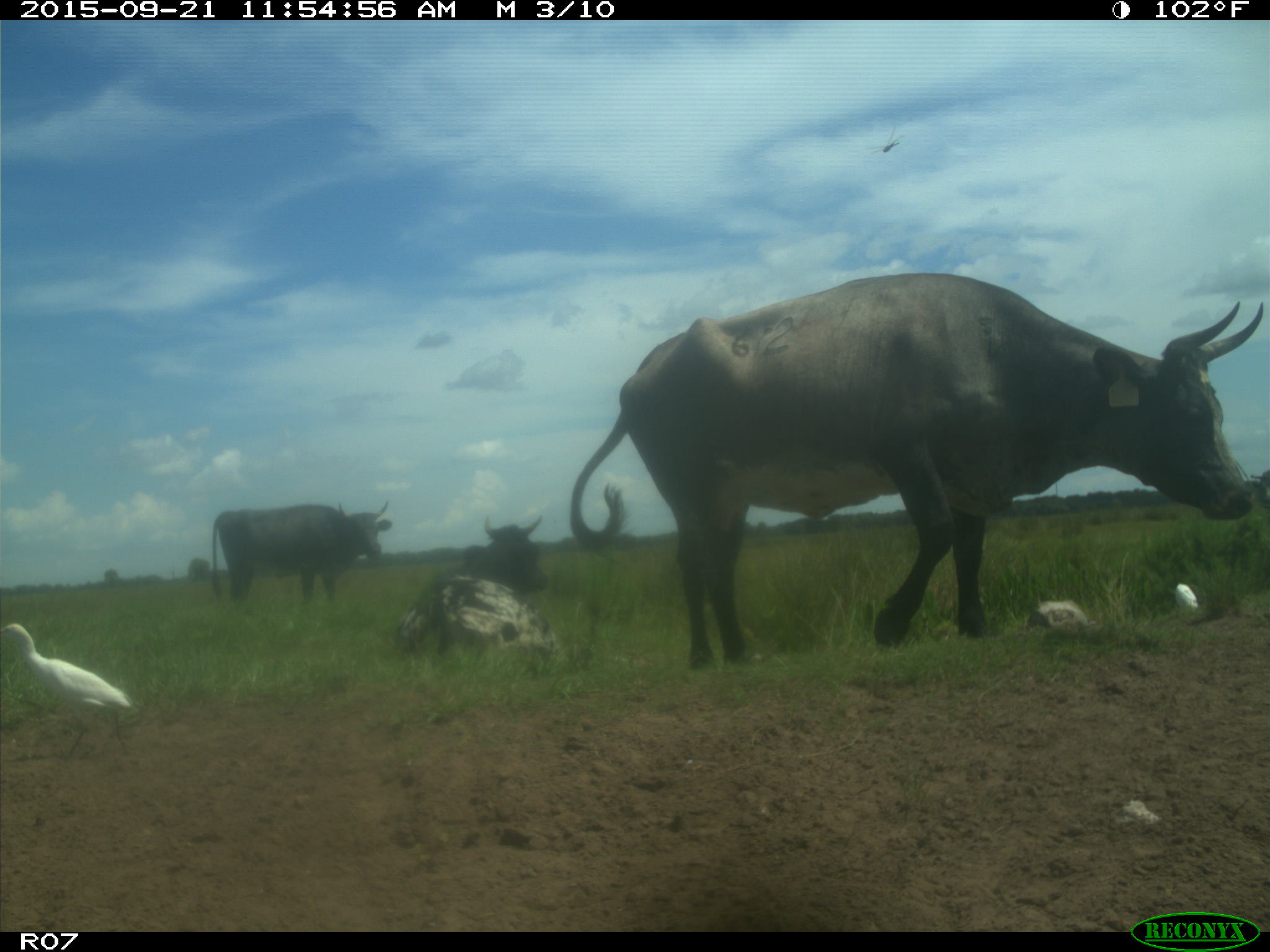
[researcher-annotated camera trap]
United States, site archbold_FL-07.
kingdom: Animalia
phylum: Chordata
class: Mammalia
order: Artiodactyla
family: Bovidae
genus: Bos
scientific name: Bos taurus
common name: domestic cow